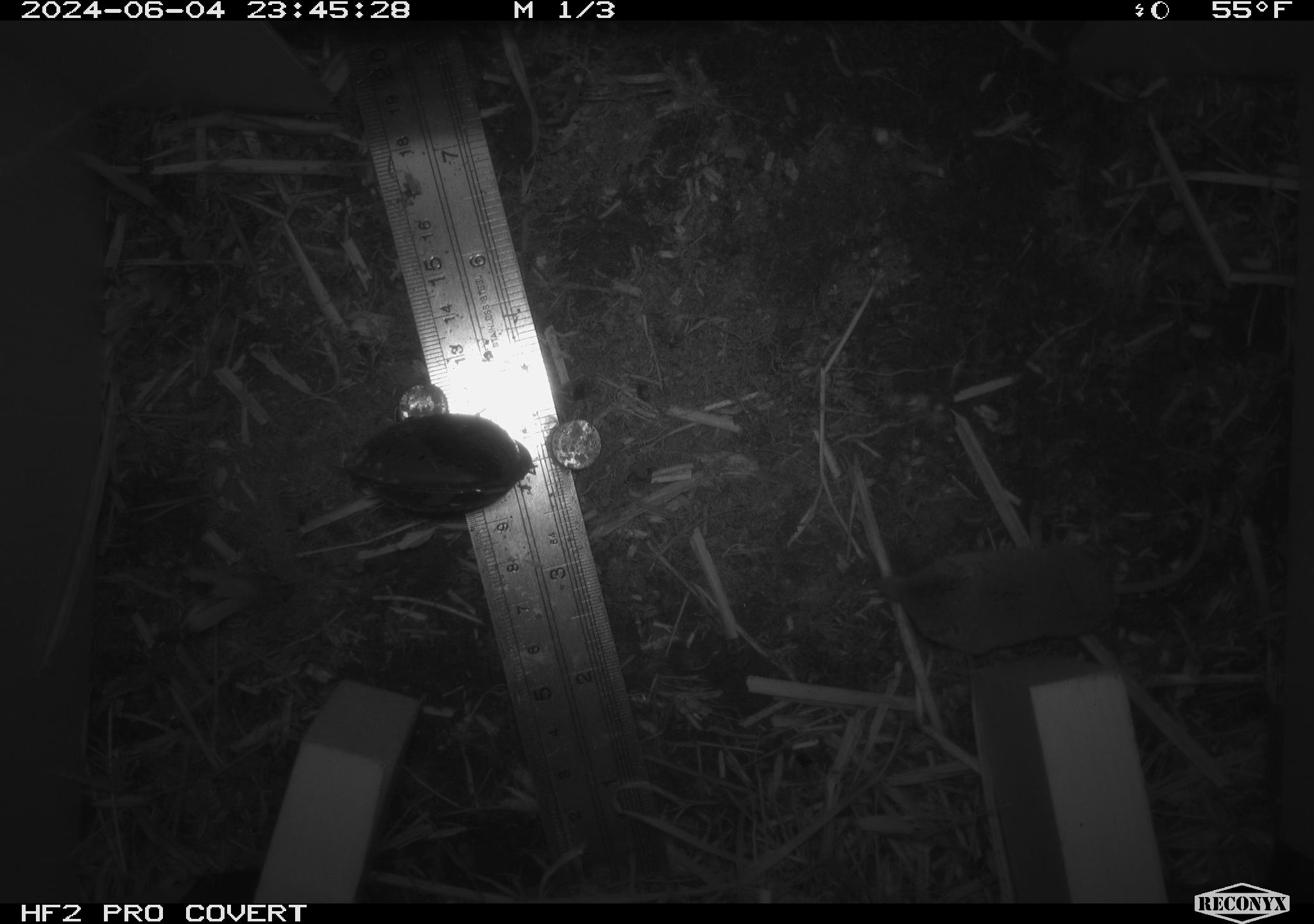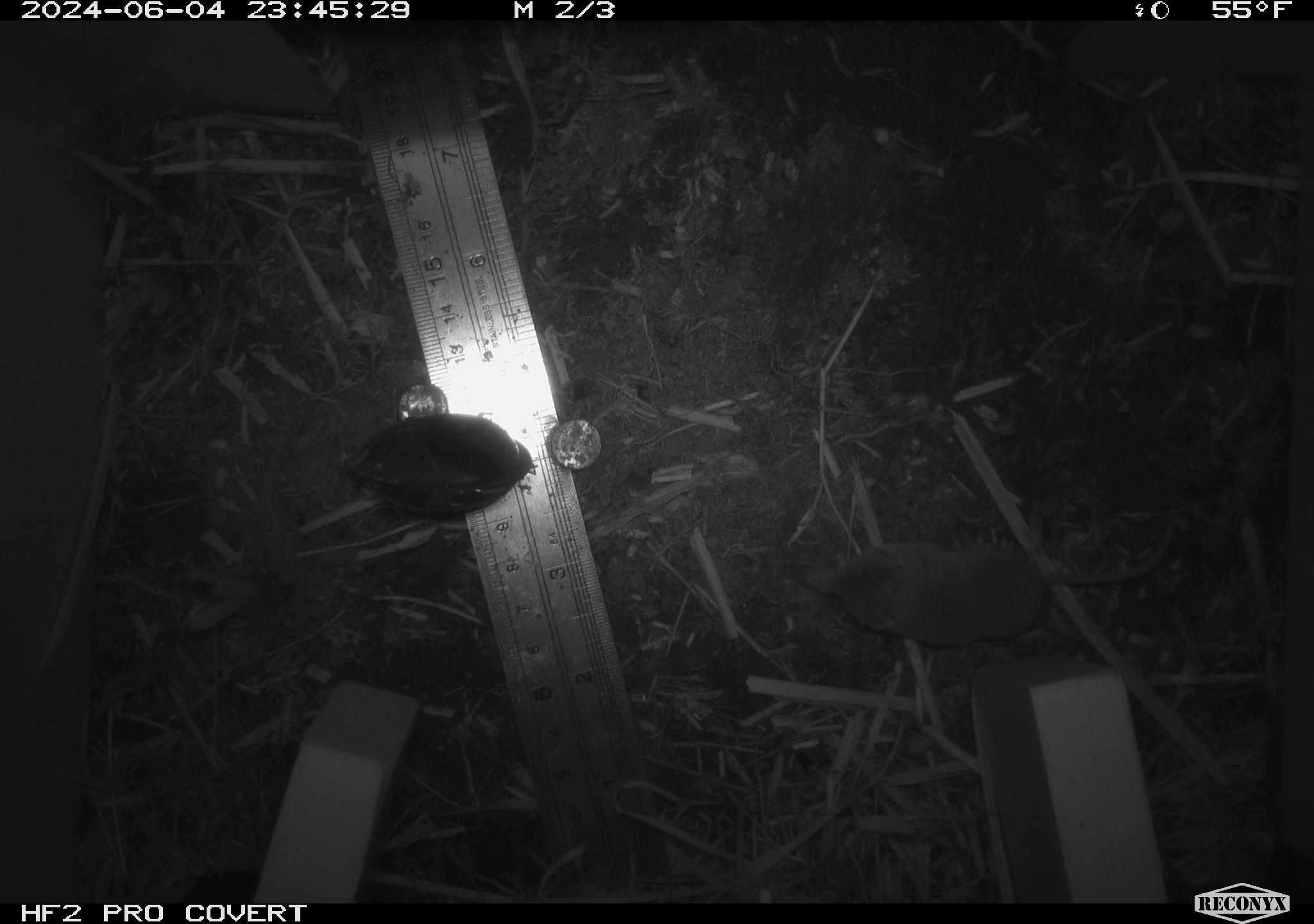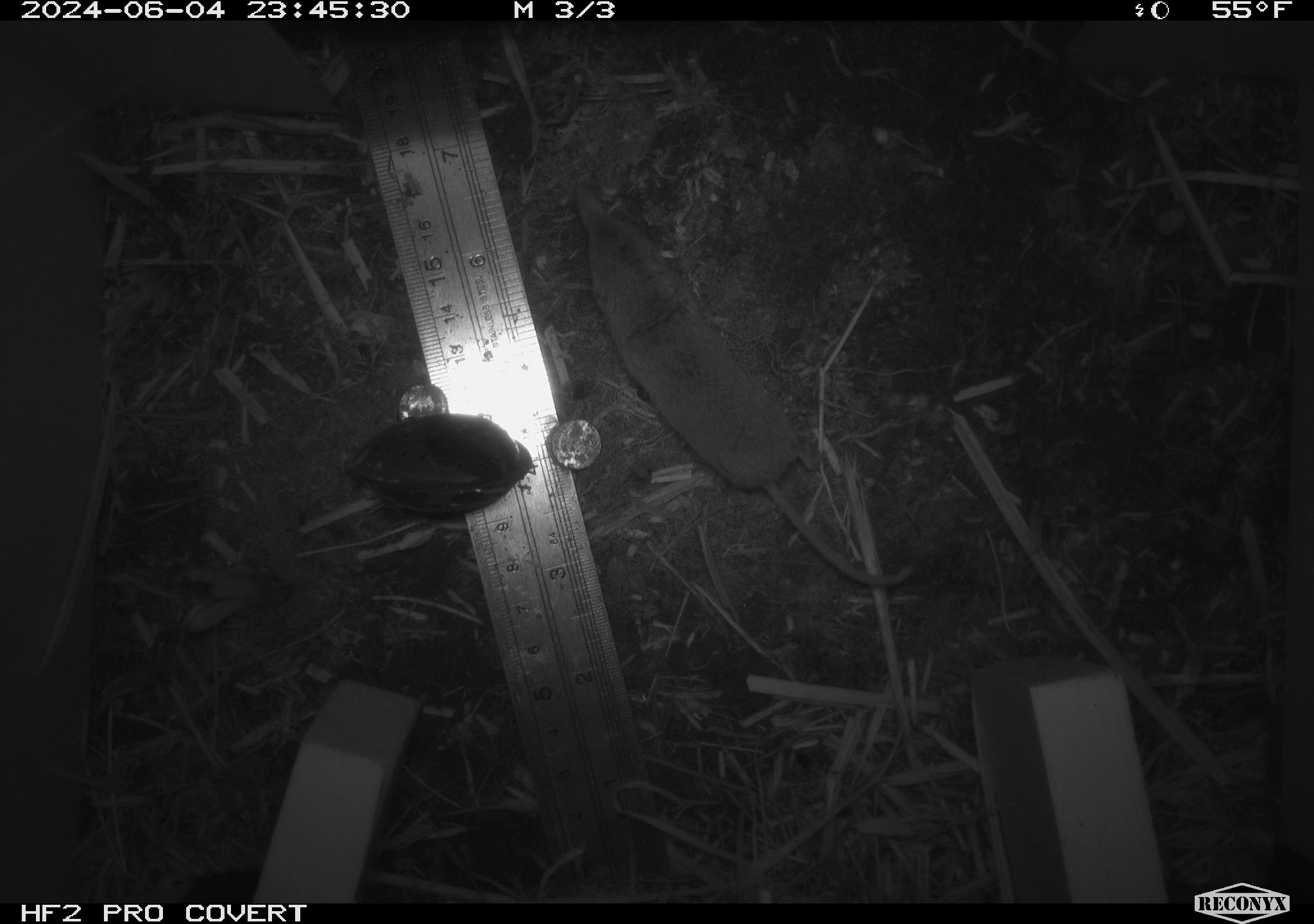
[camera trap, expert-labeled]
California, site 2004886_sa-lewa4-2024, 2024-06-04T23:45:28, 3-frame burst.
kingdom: Animalia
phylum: Chordata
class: Mammalia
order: Eulipotyphla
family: Soricidae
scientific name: Soricidae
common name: shrews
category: soricidae family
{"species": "soricidae family (shrews) (Soricidae)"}